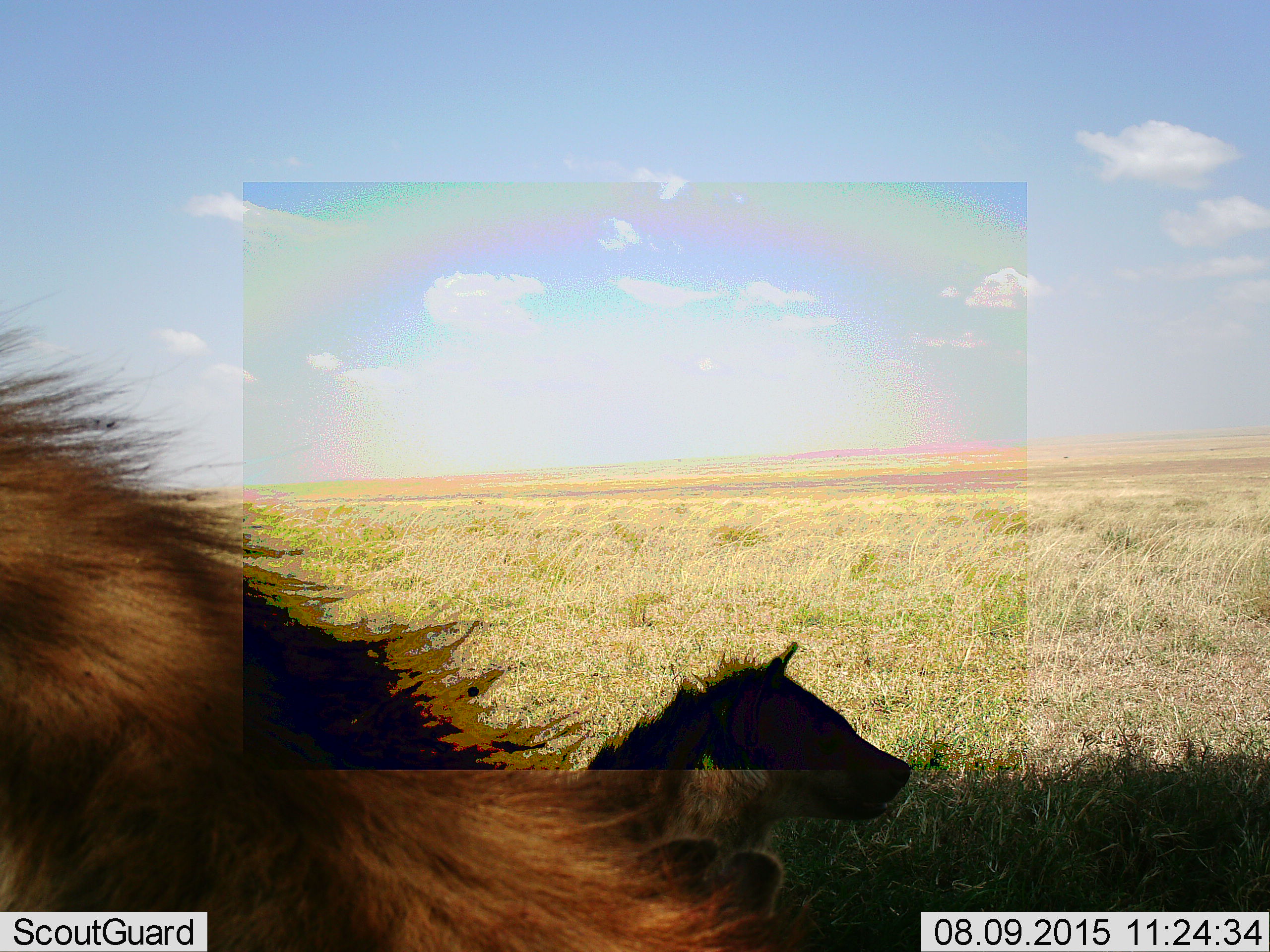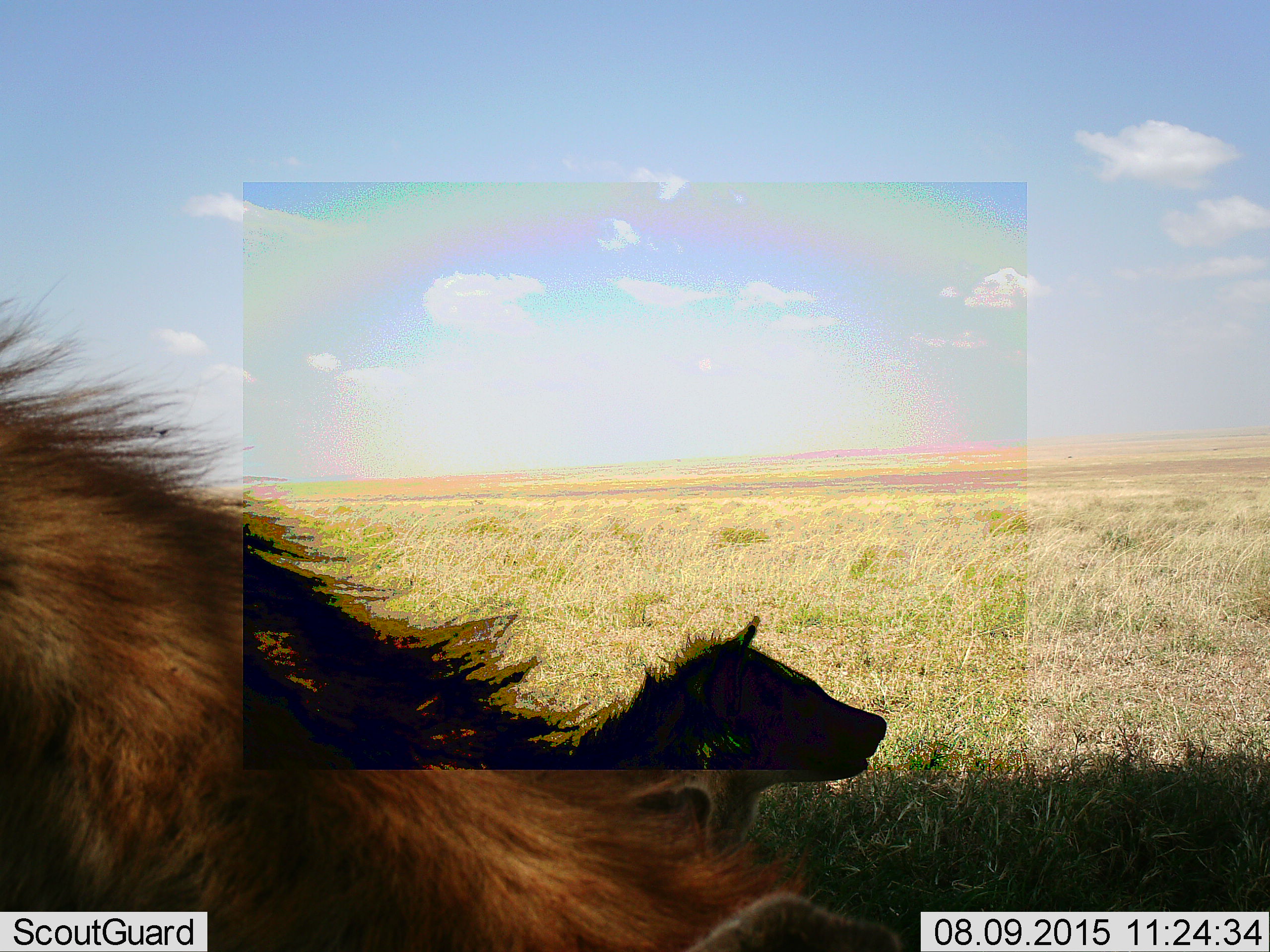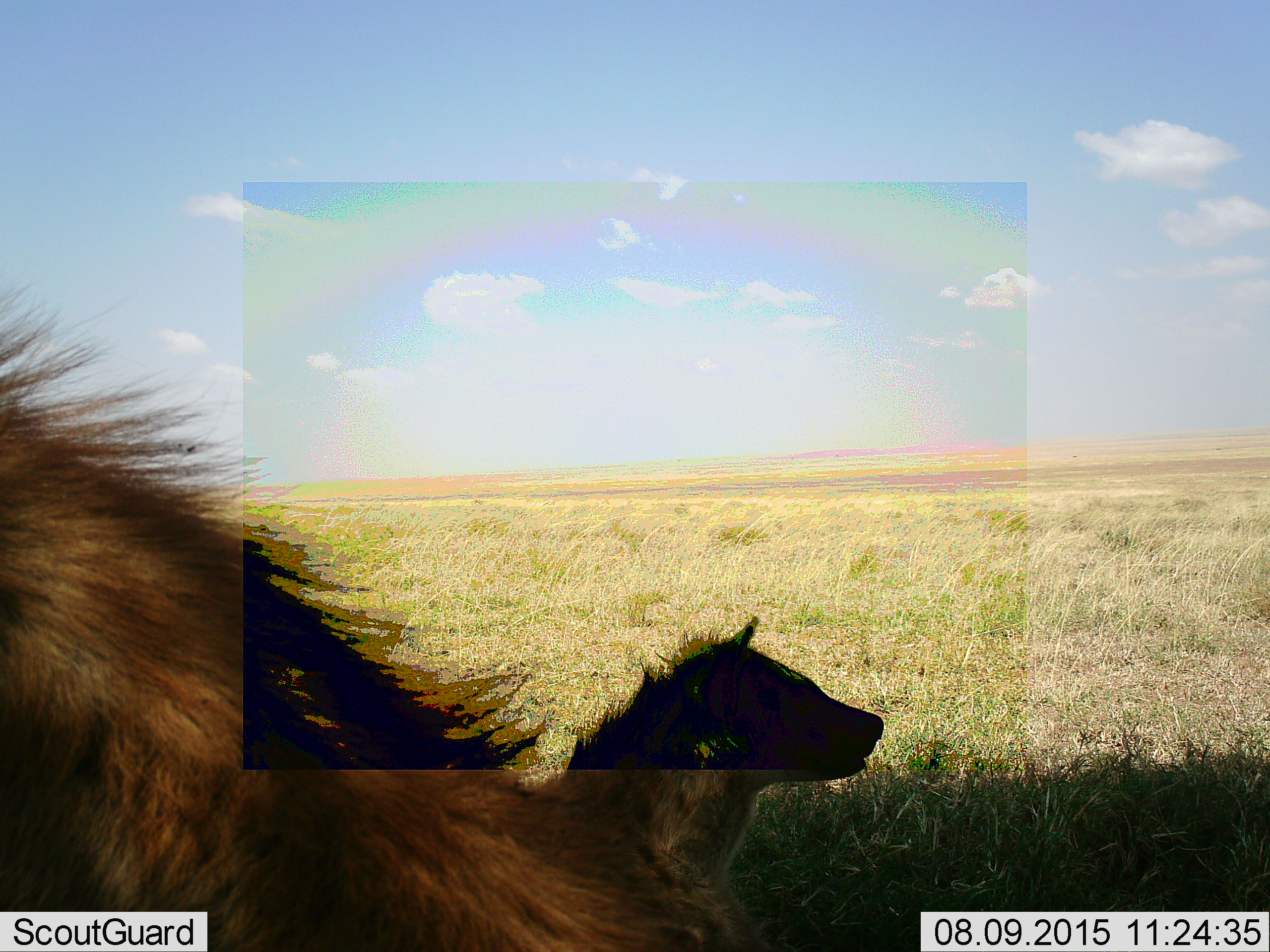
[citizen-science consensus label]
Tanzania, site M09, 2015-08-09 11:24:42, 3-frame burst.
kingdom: Animalia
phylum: Chordata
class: Mammalia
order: Carnivora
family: Hyaenidae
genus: Crocuta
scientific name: Crocuta crocuta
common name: spotted hyena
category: hyenaspotted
Hyenaspotted (spotted hyena) (Crocuta crocuta), count 2. Behavior (volunteer vote fractions): standing 43%, resting 71%, moving 29%, interacting 0%. Young present (vote fraction): 0%. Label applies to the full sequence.